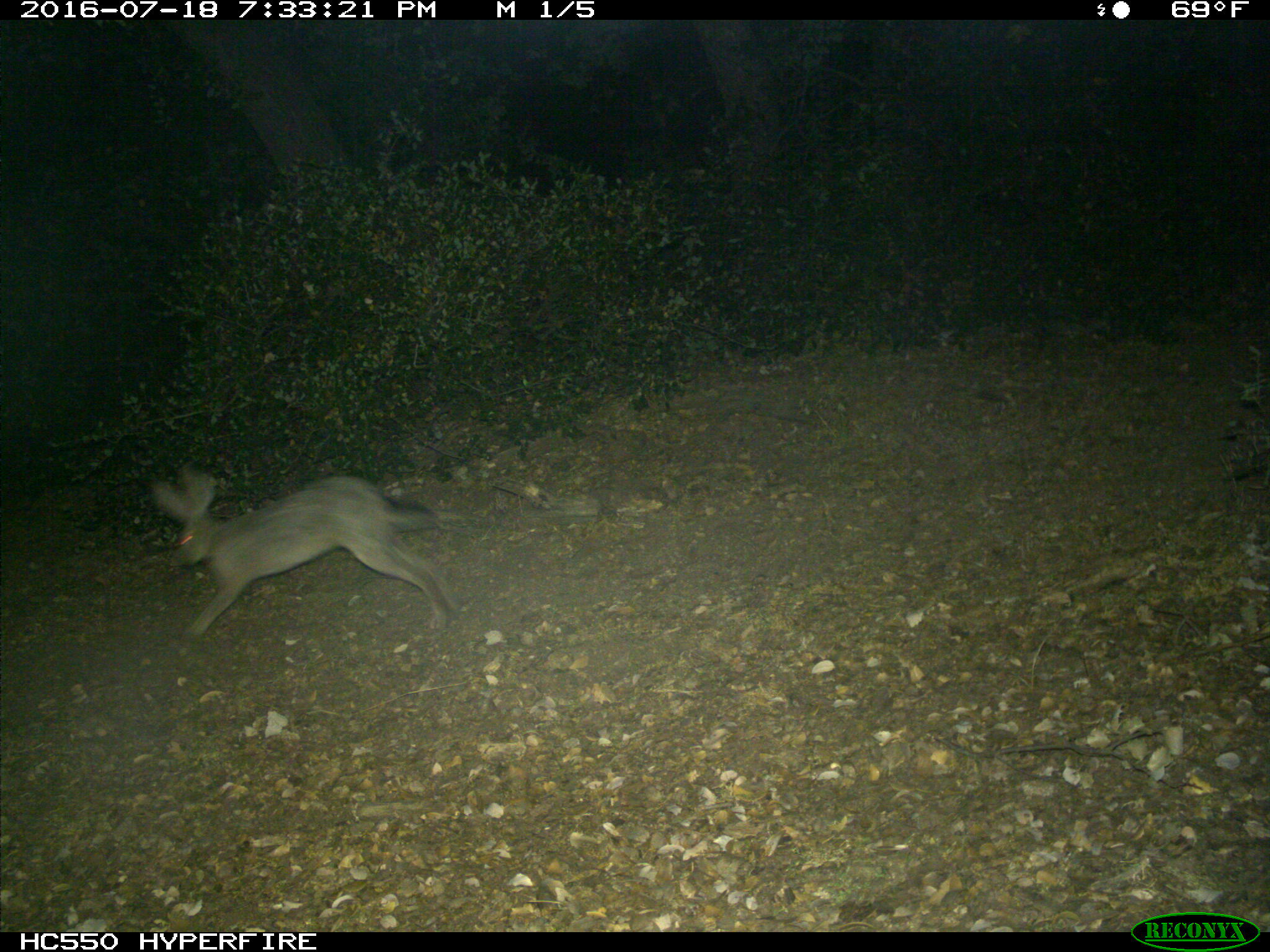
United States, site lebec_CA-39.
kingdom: Animalia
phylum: Chordata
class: Mammalia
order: Lagomorpha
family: Leporidae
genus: Lepus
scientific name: Lepus californicus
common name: black-tailed jackrabbit